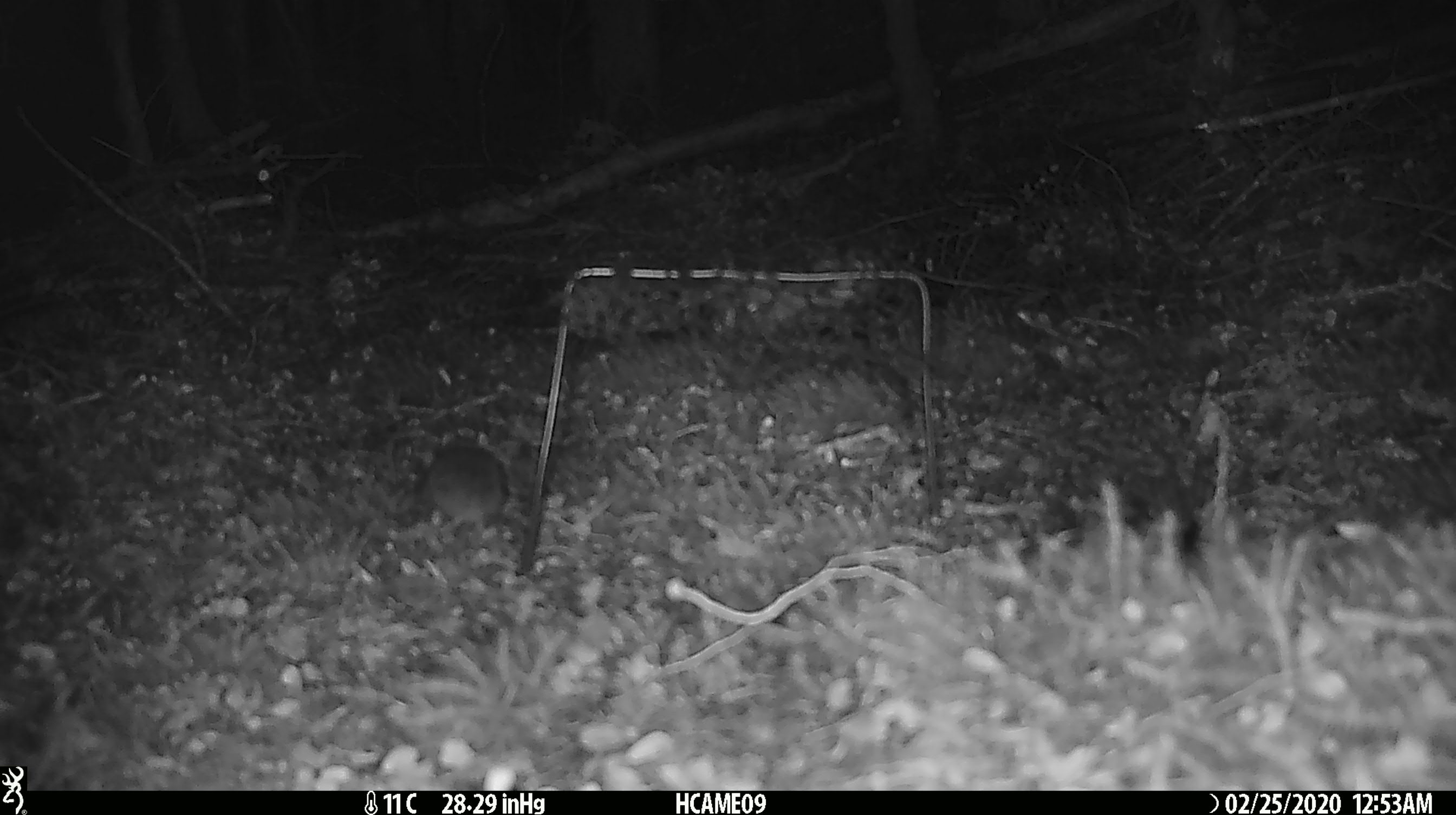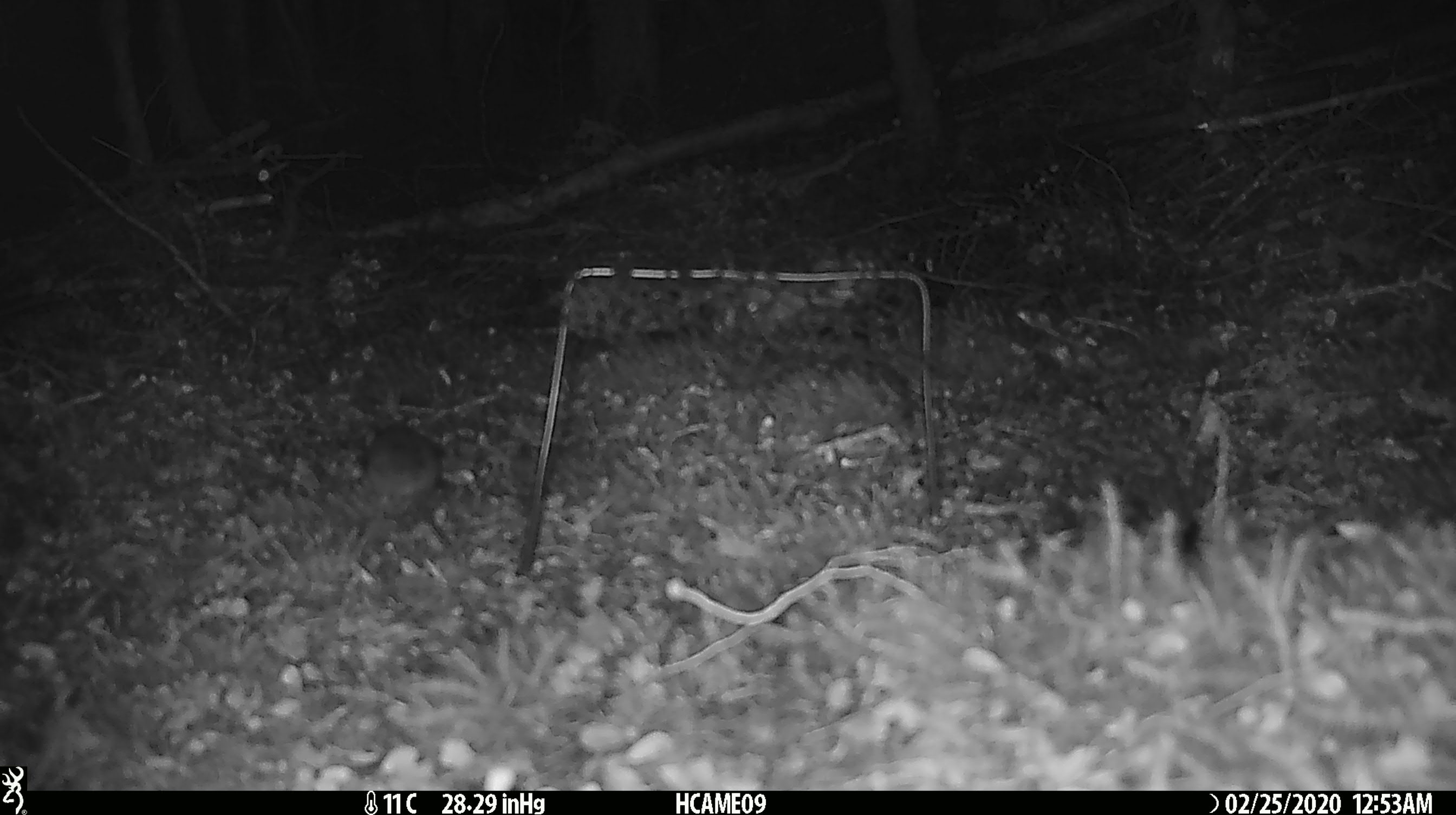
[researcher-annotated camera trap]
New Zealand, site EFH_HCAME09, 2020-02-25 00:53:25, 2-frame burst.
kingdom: Animalia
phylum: Chordata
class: Mammalia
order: Rodentia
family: Muridae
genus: Mus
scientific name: Mus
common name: mouse